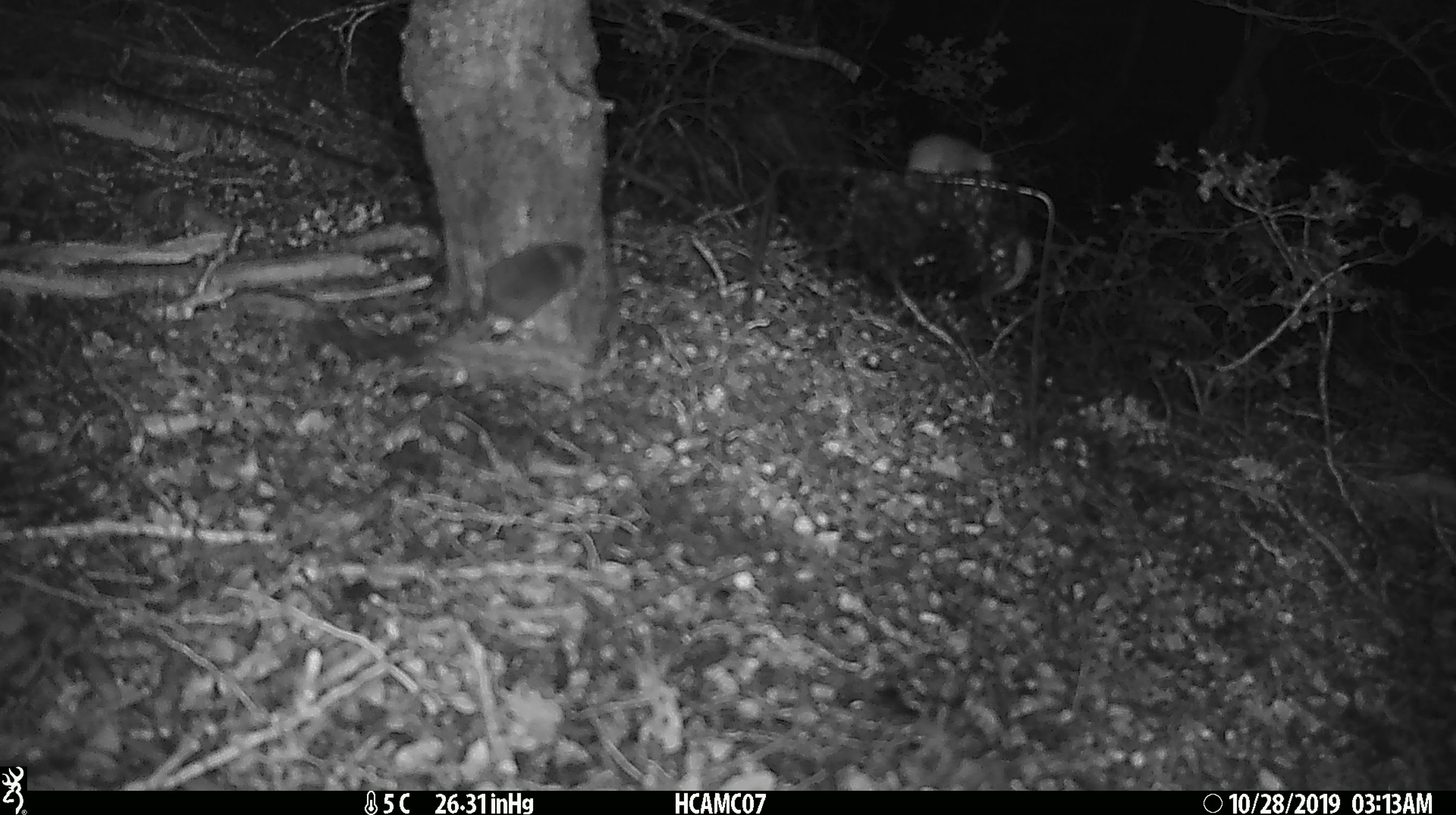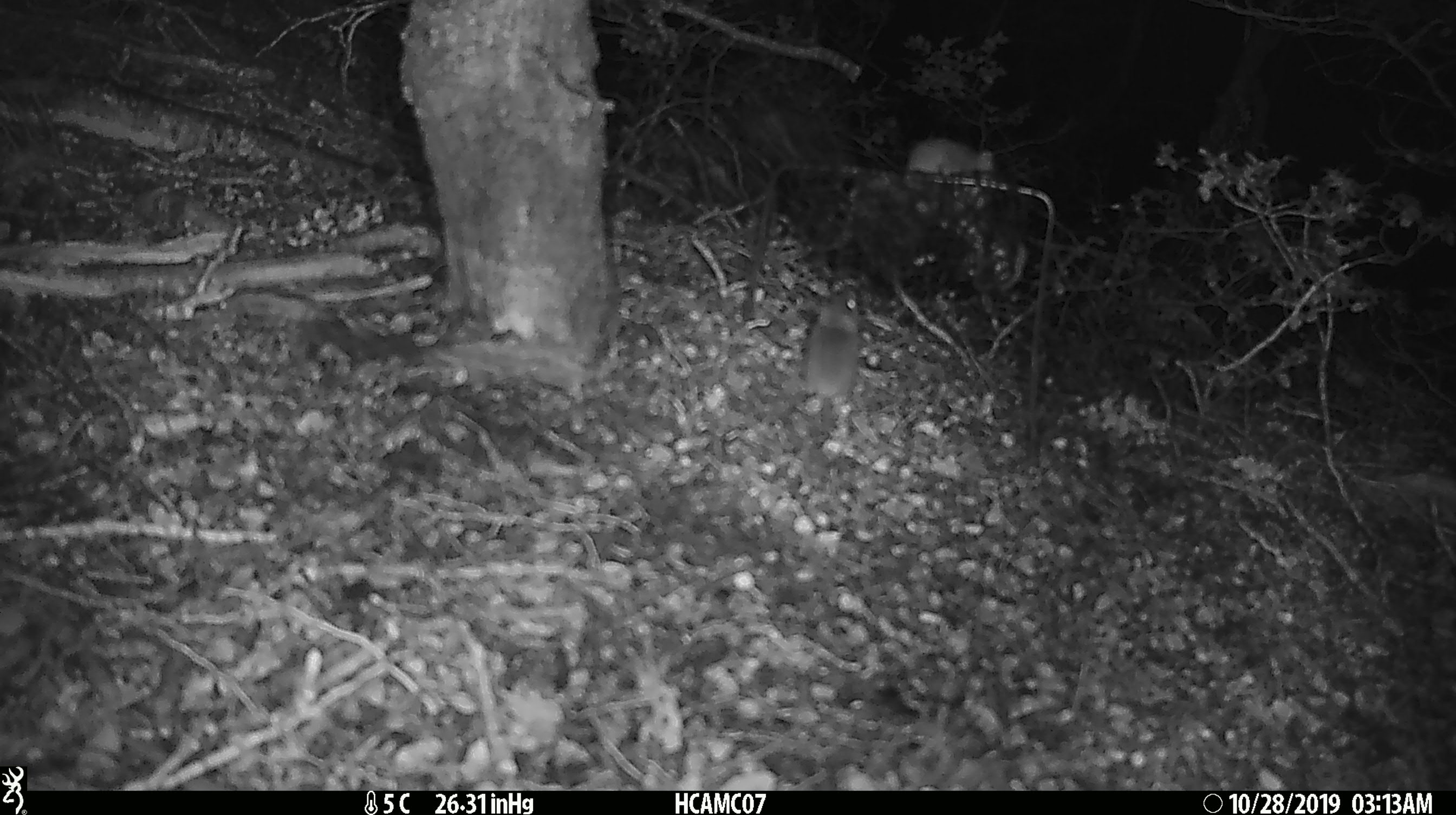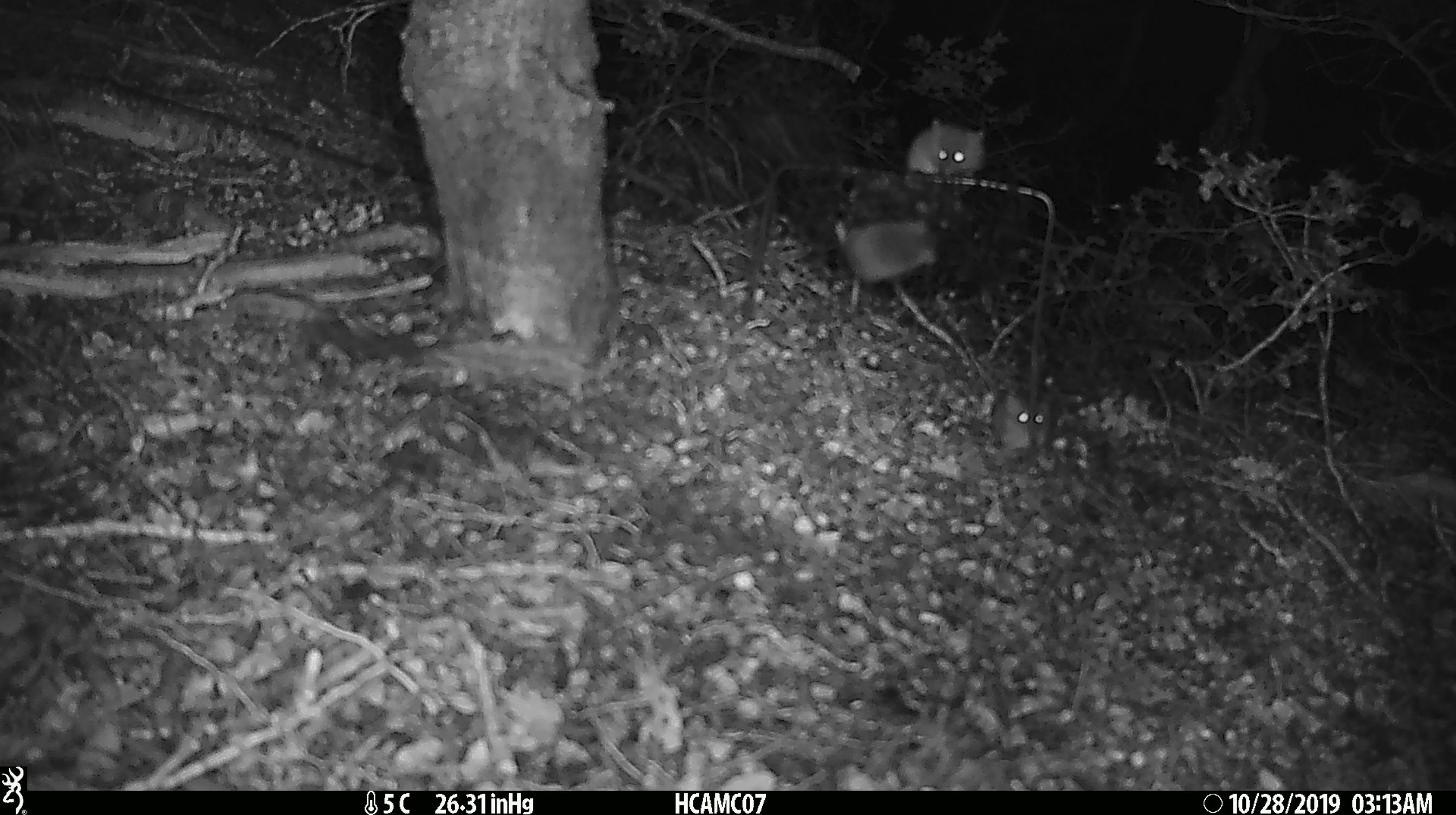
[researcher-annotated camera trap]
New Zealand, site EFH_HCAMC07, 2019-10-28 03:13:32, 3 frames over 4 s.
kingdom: Animalia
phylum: Chordata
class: Mammalia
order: Rodentia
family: Muridae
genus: Mus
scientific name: Mus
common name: mouse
Mouse (Mus).